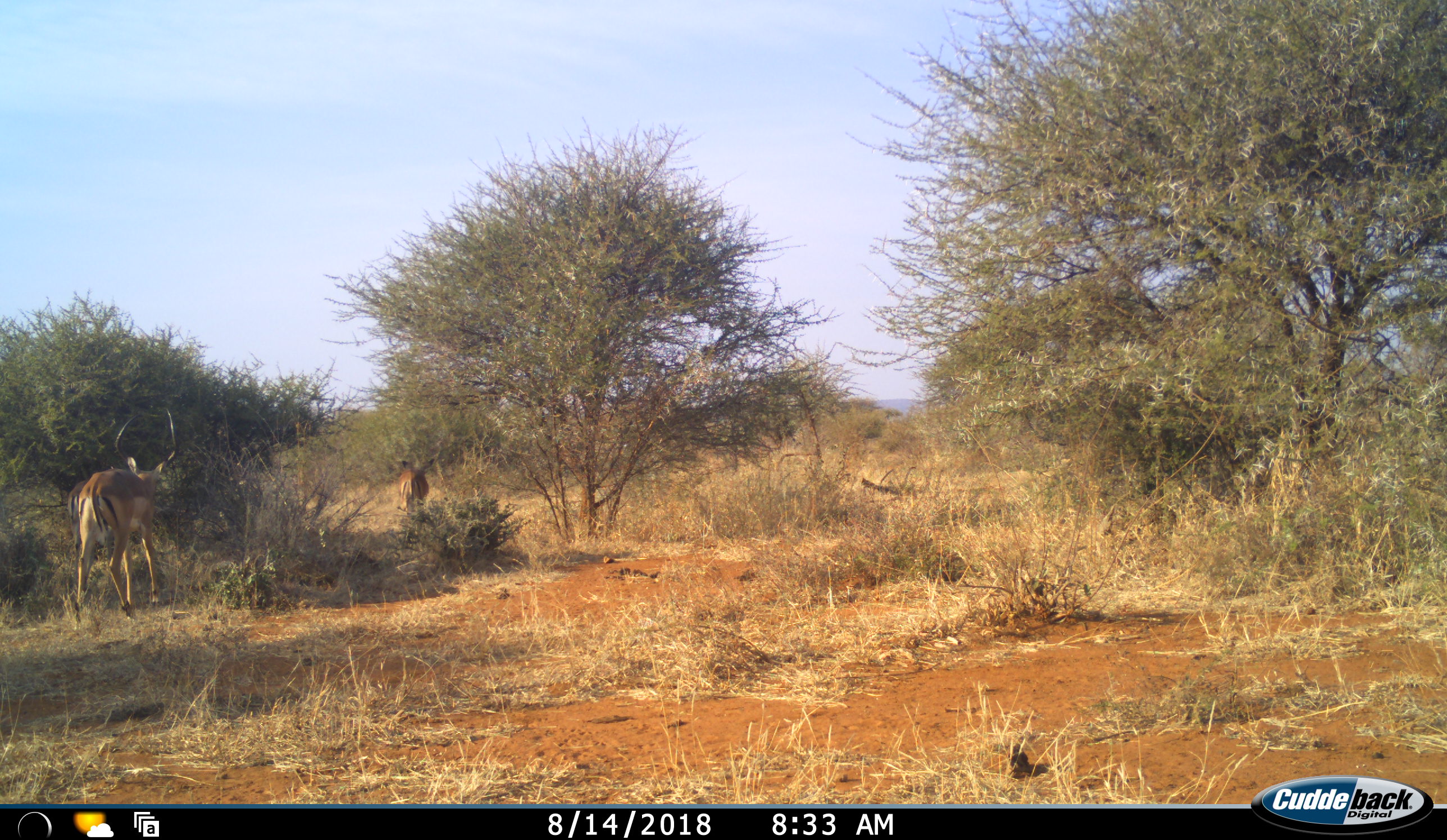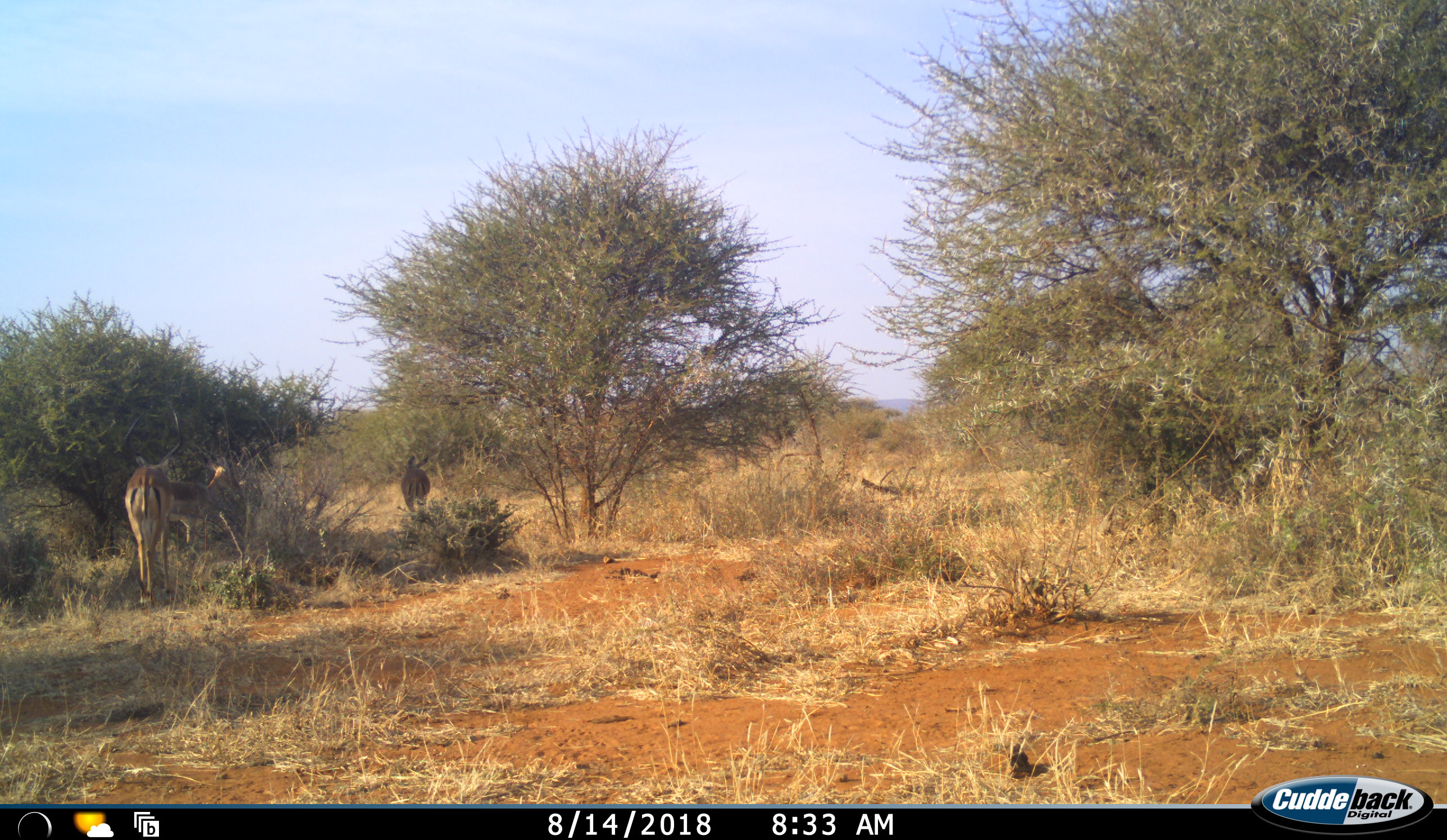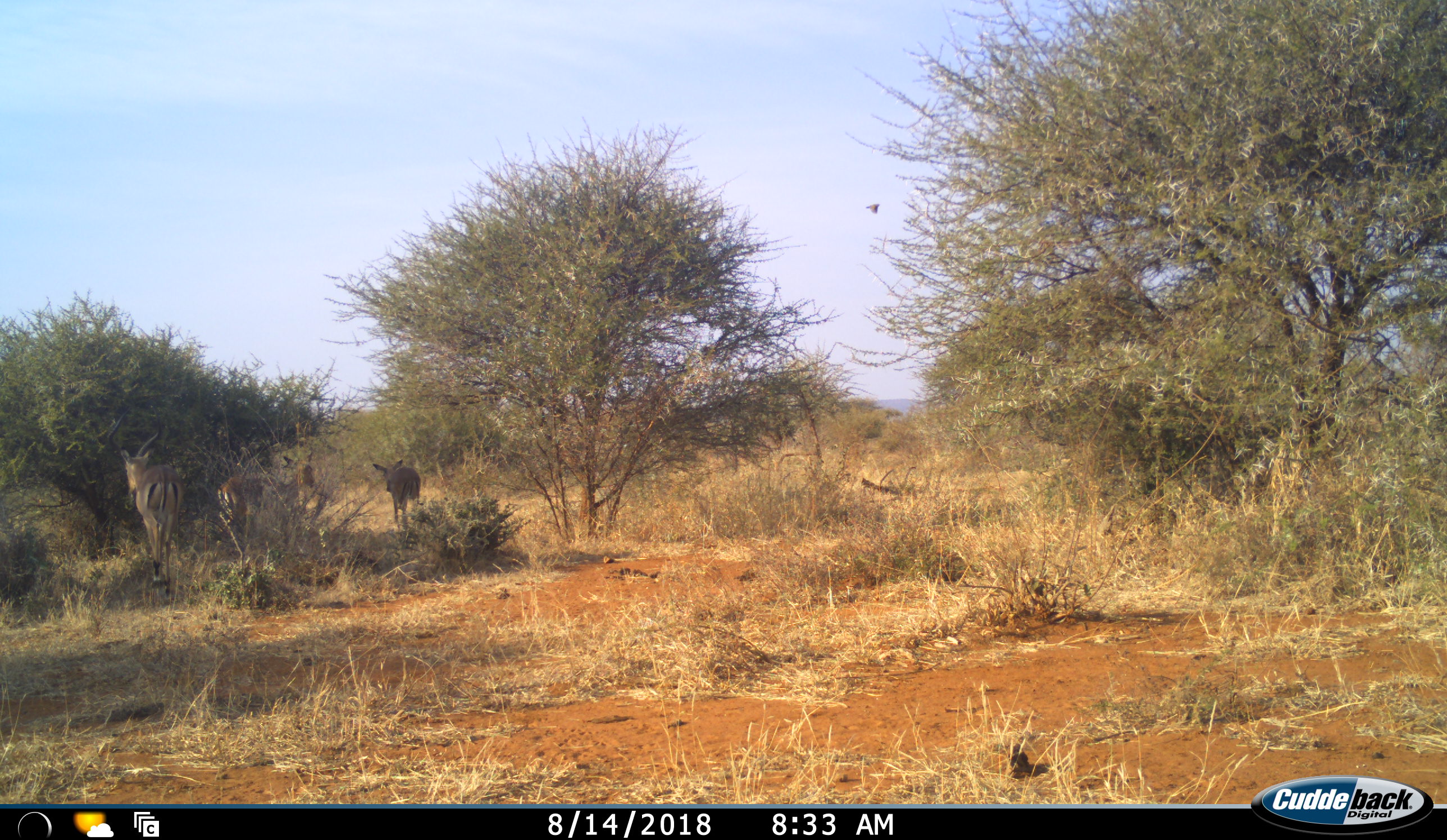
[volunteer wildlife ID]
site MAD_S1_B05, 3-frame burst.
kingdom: Animalia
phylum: Chordata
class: Mammalia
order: Artiodactyla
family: Bovidae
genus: Aepyceros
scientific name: Aepyceros melampus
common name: impala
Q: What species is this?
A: Impala (Aepyceros melampus).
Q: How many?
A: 3.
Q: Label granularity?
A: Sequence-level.